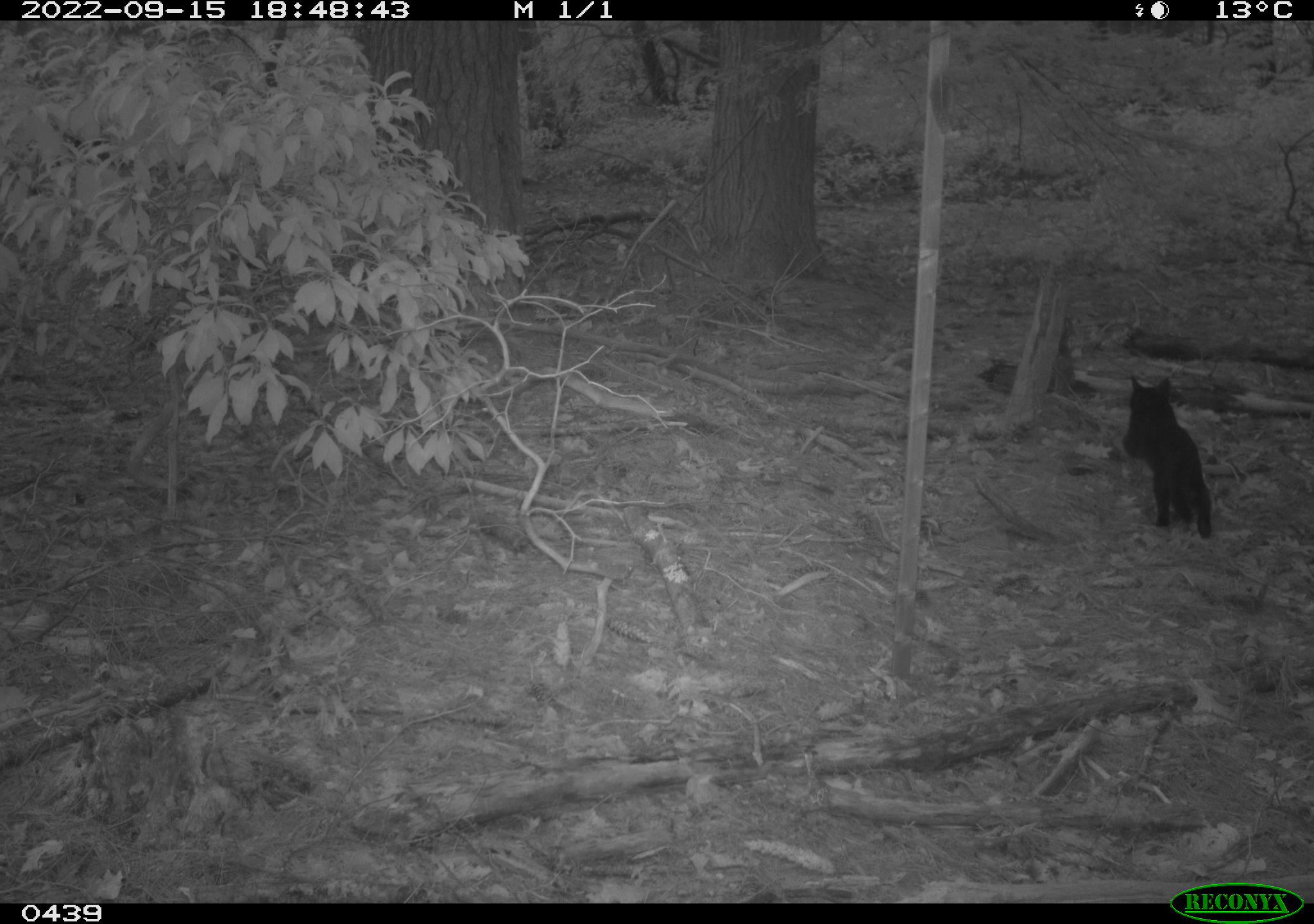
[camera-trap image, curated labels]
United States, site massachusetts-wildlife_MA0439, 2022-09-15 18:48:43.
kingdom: Animalia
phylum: Chordata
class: Mammalia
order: Carnivora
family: Felidae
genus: Felis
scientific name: Felis catus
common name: domestic cat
Domestic cat (Felis catus).